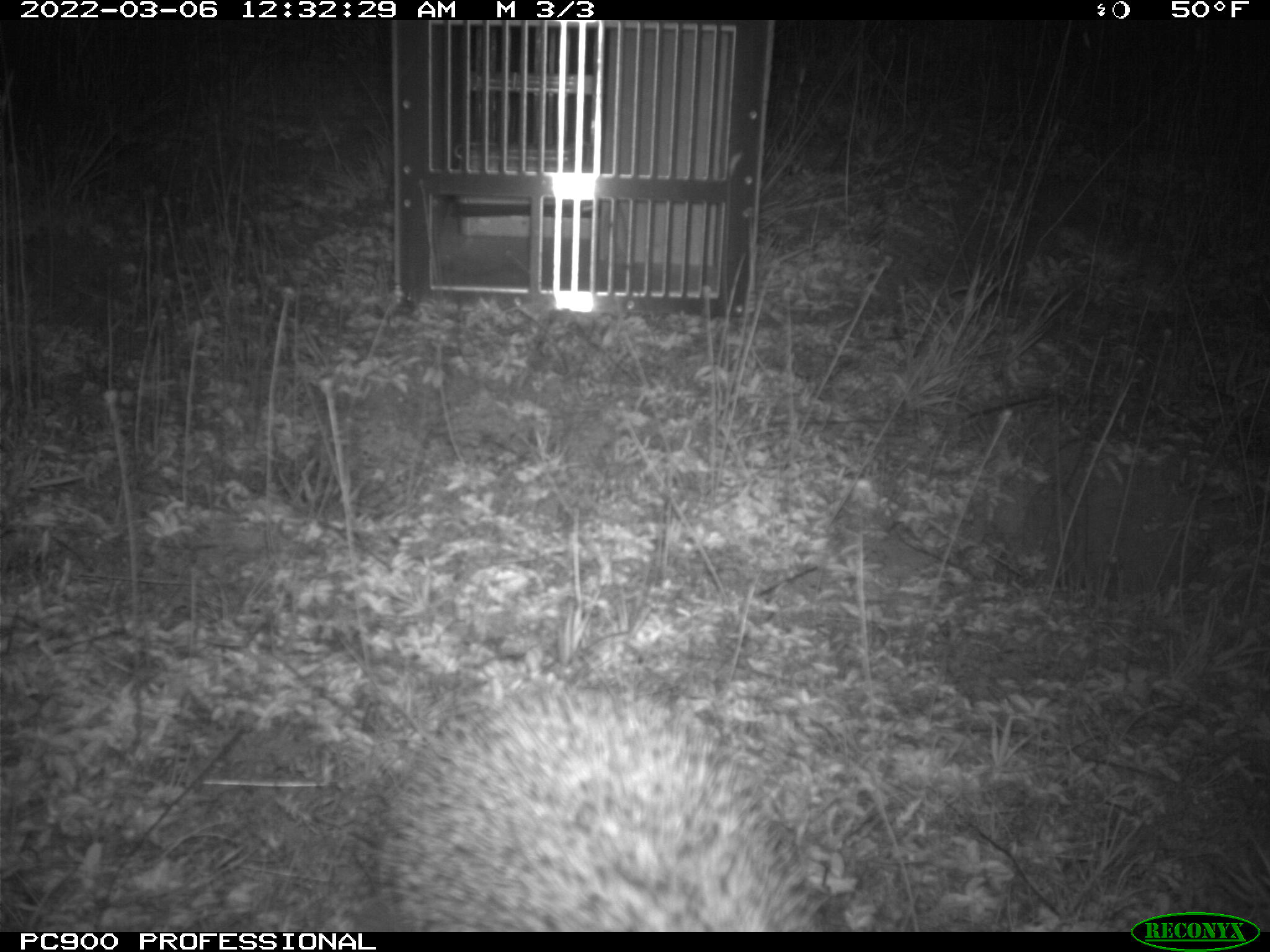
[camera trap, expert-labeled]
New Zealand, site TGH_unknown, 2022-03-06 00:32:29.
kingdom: Animalia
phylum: Chordata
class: Mammalia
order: Eulipotyphla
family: Erinaceidae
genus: Erinaceus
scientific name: Erinaceus europaeus europaeus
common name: european hedgehog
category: hedgehog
Hedgehog (european hedgehog) (Erinaceus europaeus europaeus).